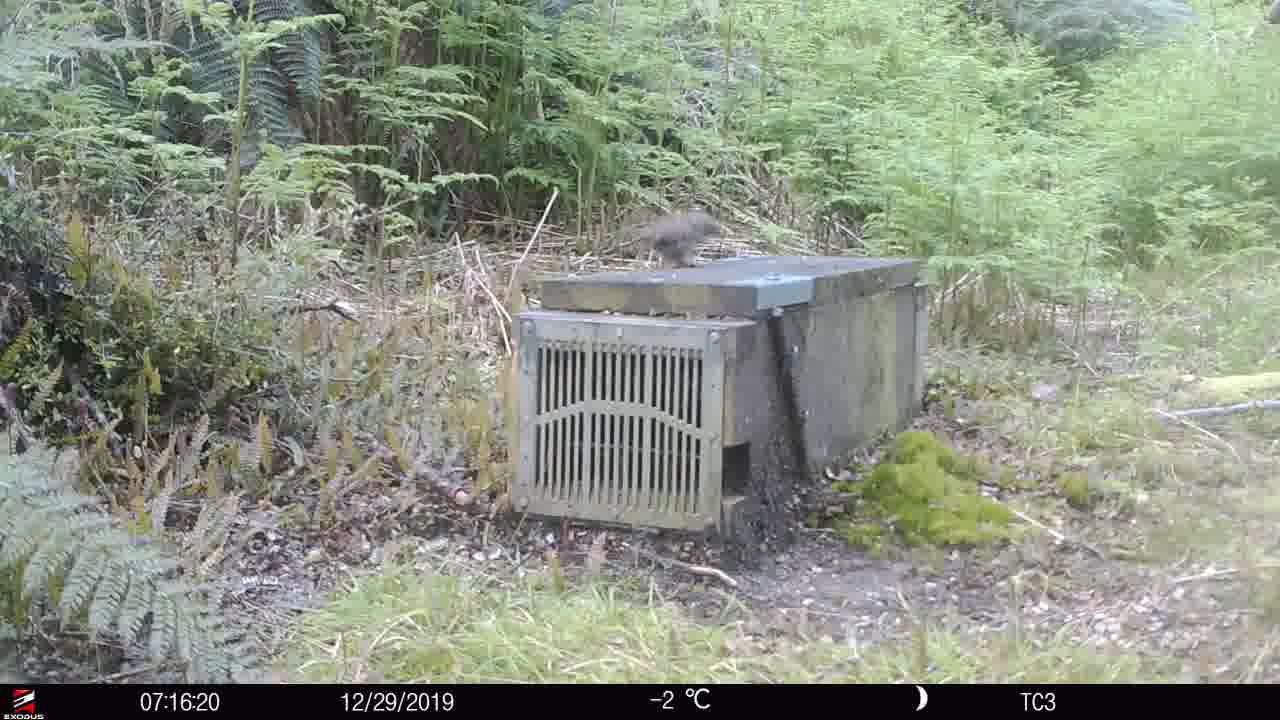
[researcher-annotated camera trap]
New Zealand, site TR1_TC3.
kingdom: Animalia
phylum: Chordata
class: Aves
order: Passeriformes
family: Prunellidae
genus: Prunella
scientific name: Prunella modularis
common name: dunnock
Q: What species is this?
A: Dunnock (Prunella modularis).